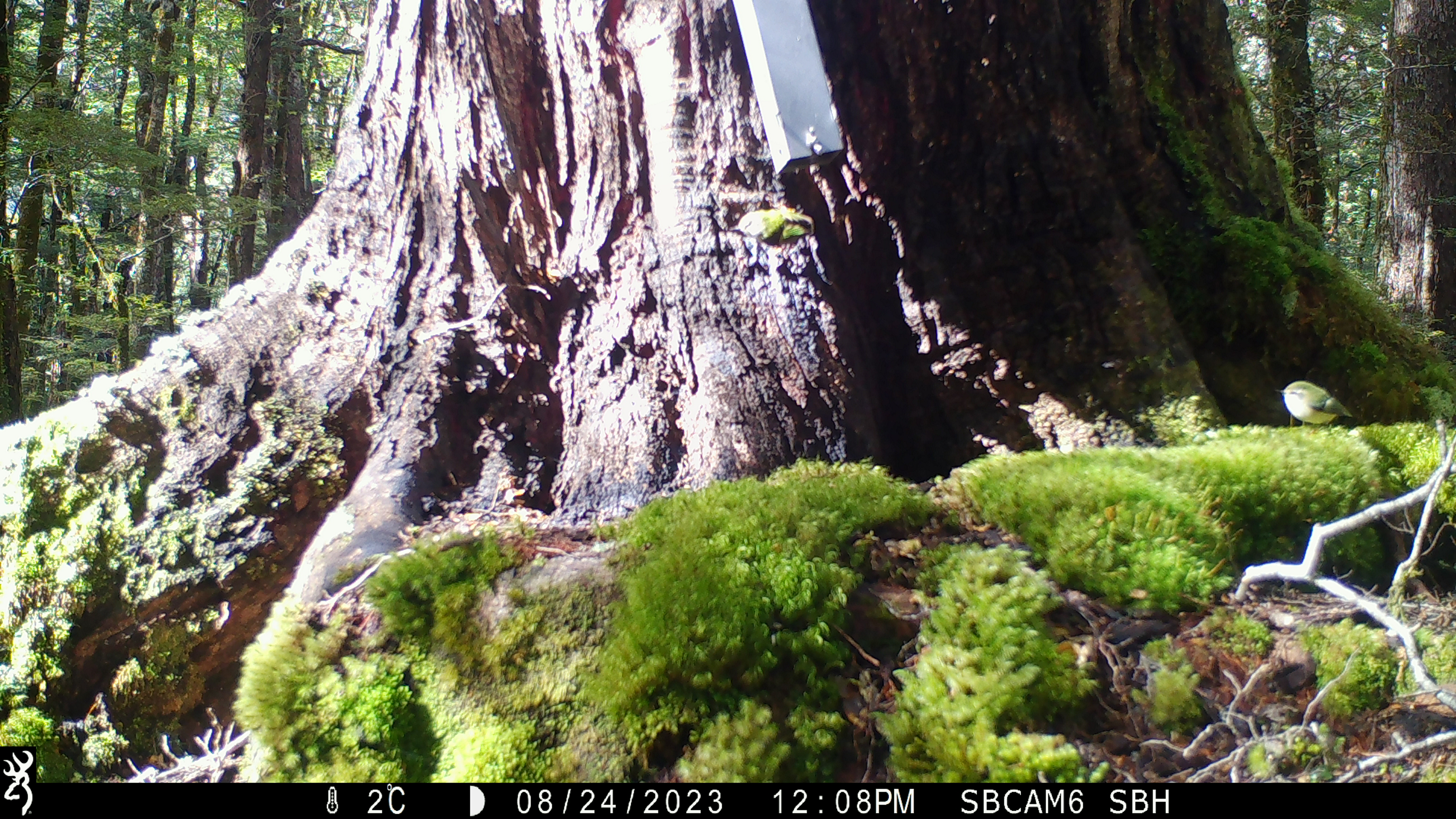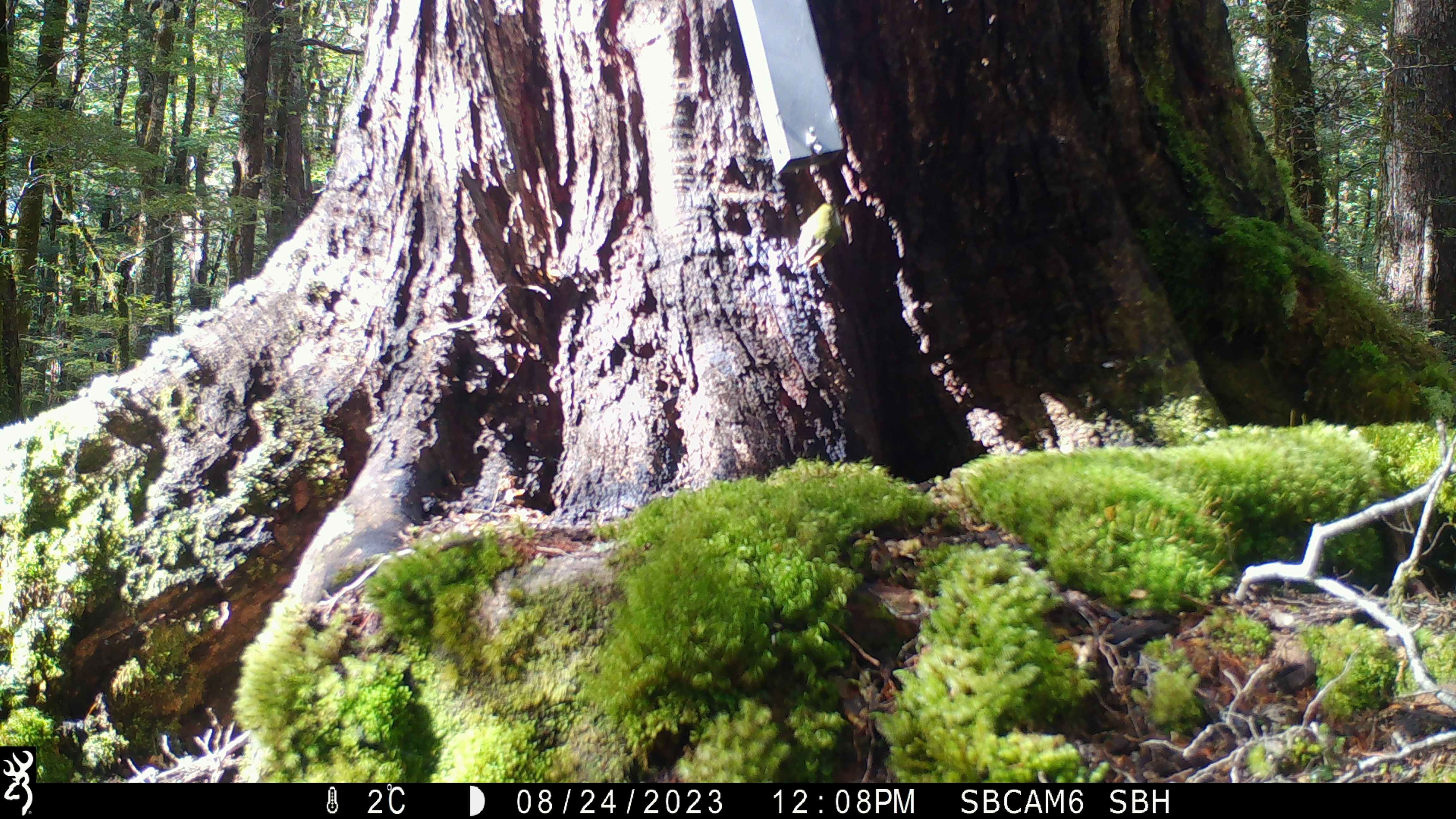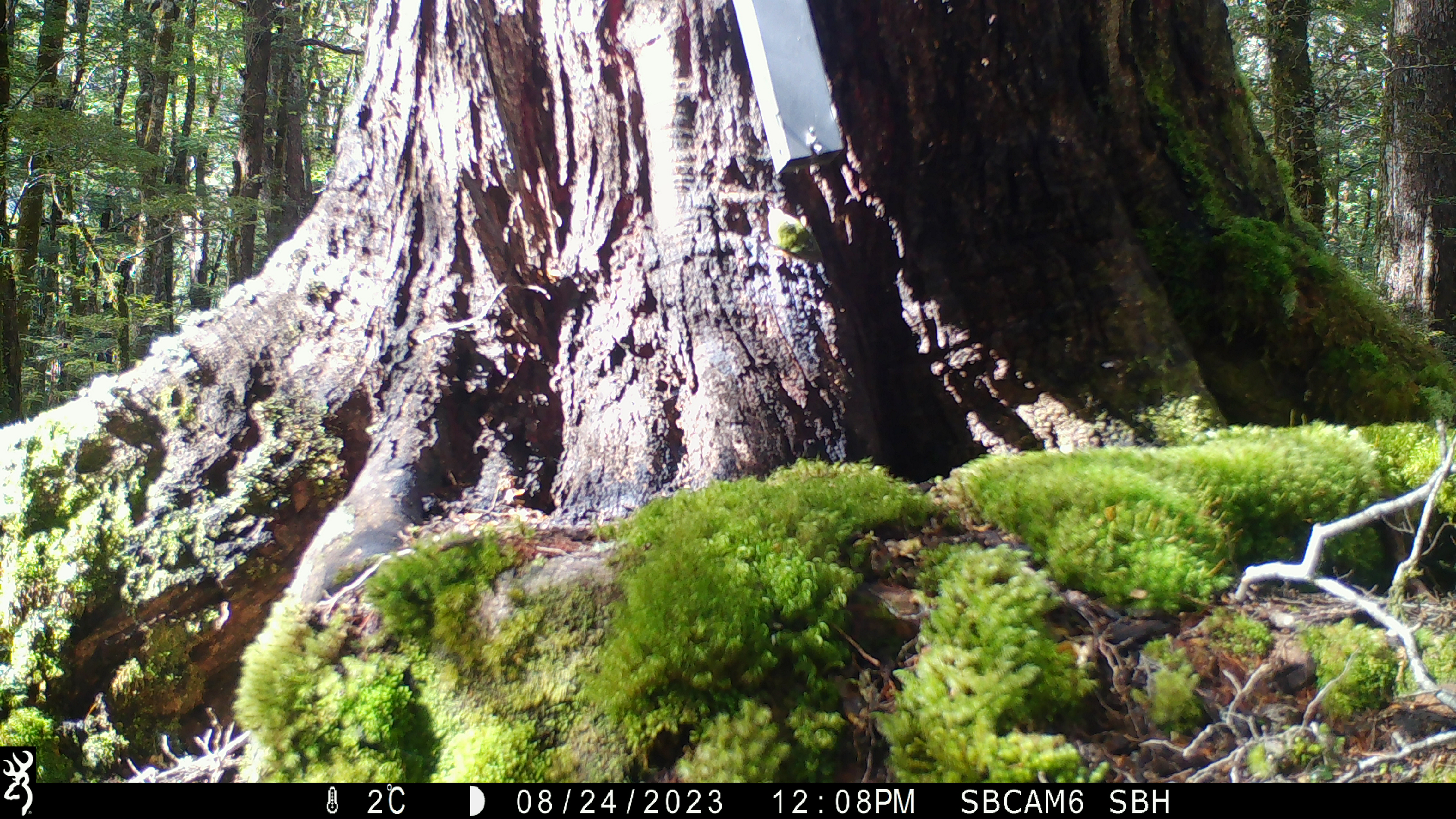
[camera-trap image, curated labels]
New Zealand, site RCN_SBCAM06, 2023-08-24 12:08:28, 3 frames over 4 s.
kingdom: Animalia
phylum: Chordata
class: Aves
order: Passeriformes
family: Acanthisittidae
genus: Acanthisitta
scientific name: Acanthisitta chloris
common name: rifleman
Rifleman (Acanthisitta chloris).